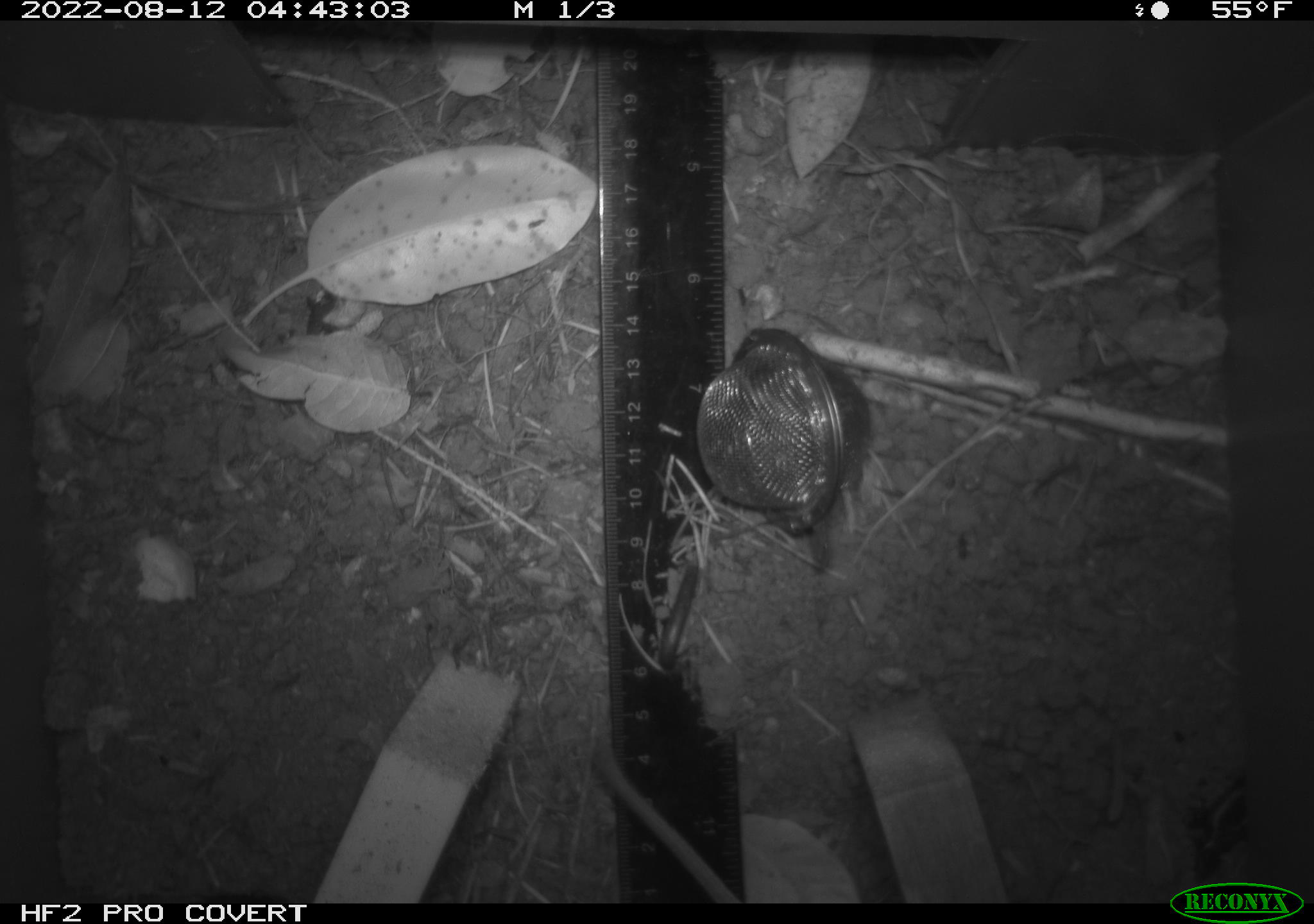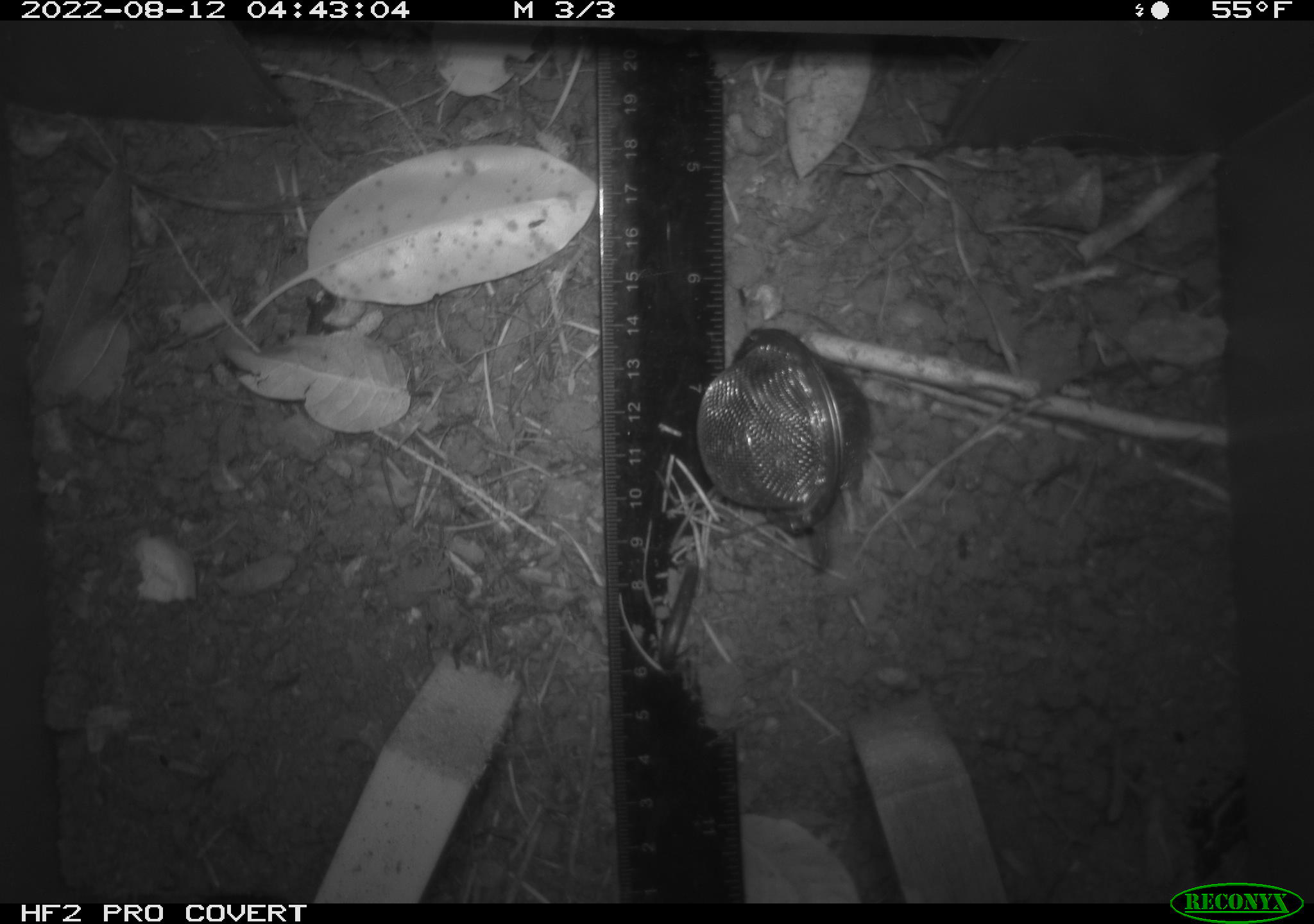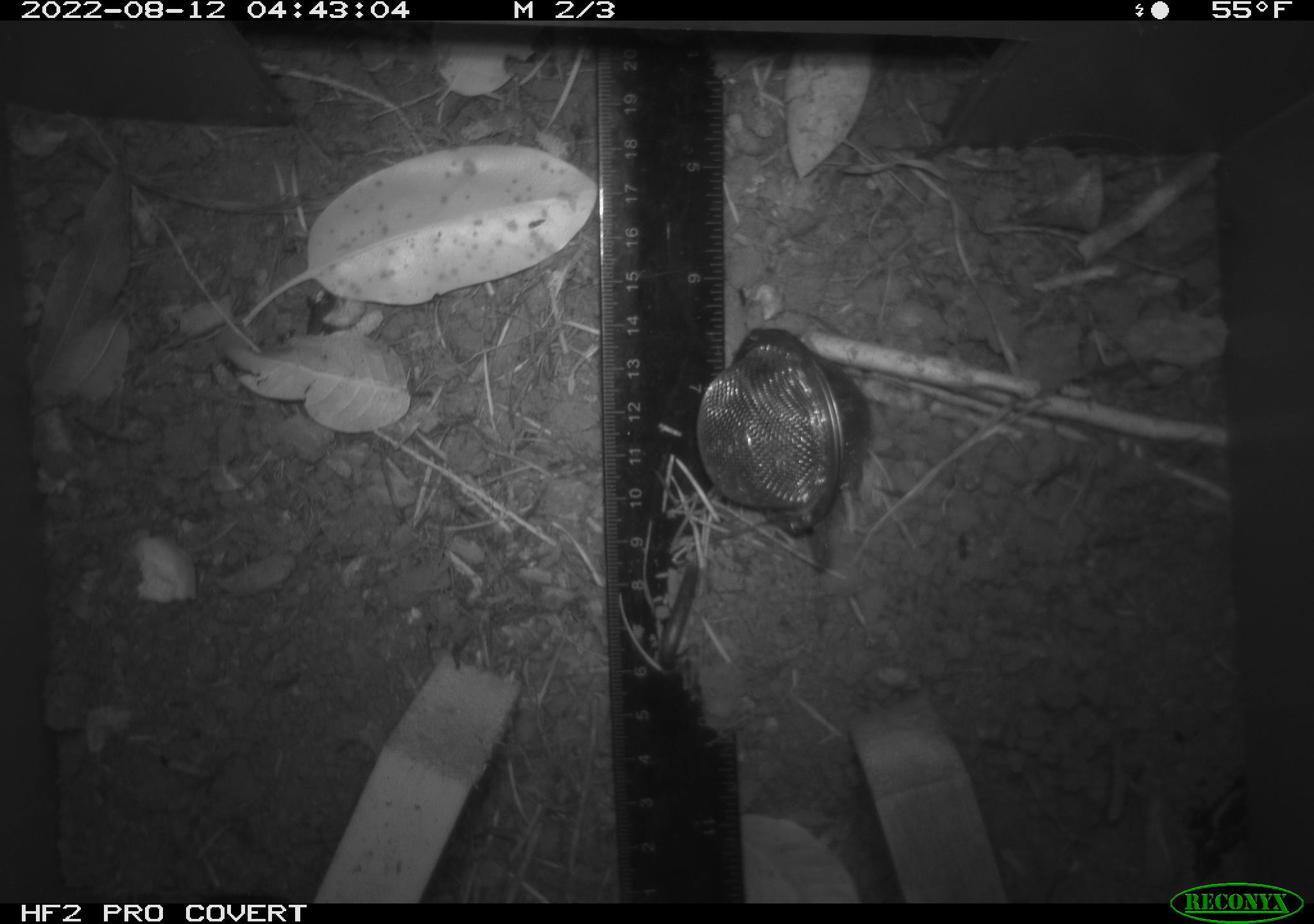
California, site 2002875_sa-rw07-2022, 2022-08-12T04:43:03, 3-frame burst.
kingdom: Animalia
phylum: Chordata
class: Mammalia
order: Rodentia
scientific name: Rodentia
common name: mouse species